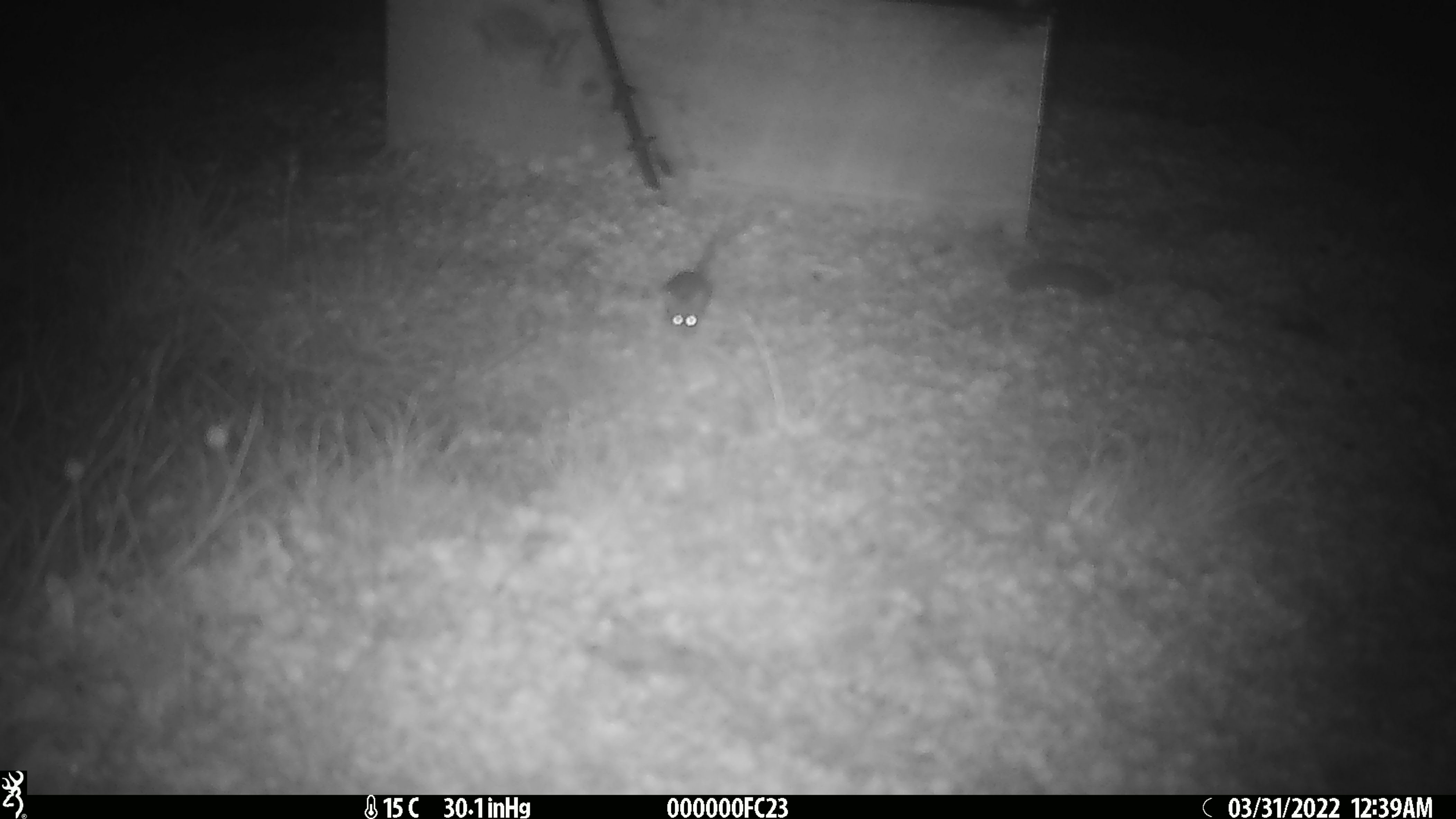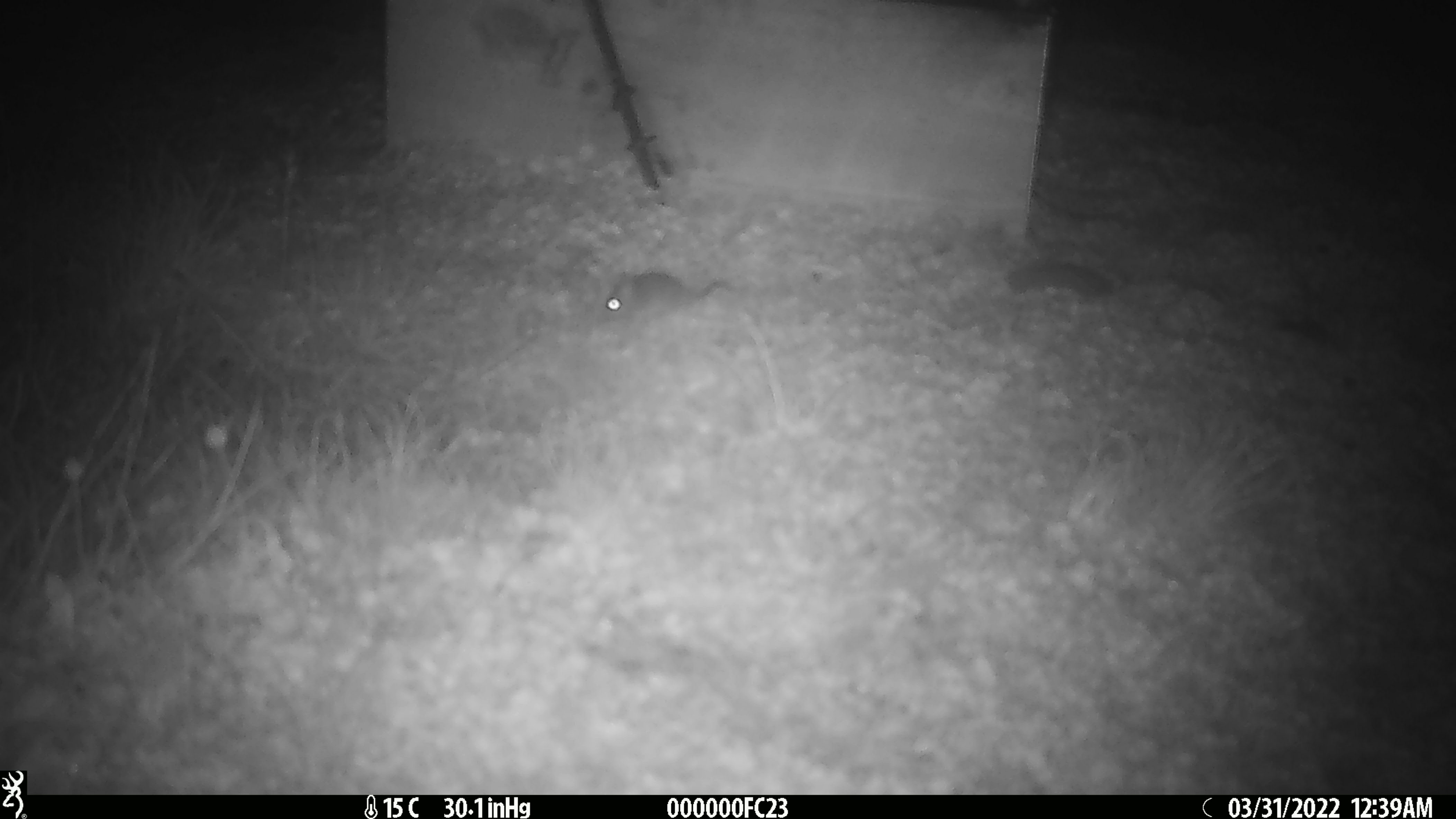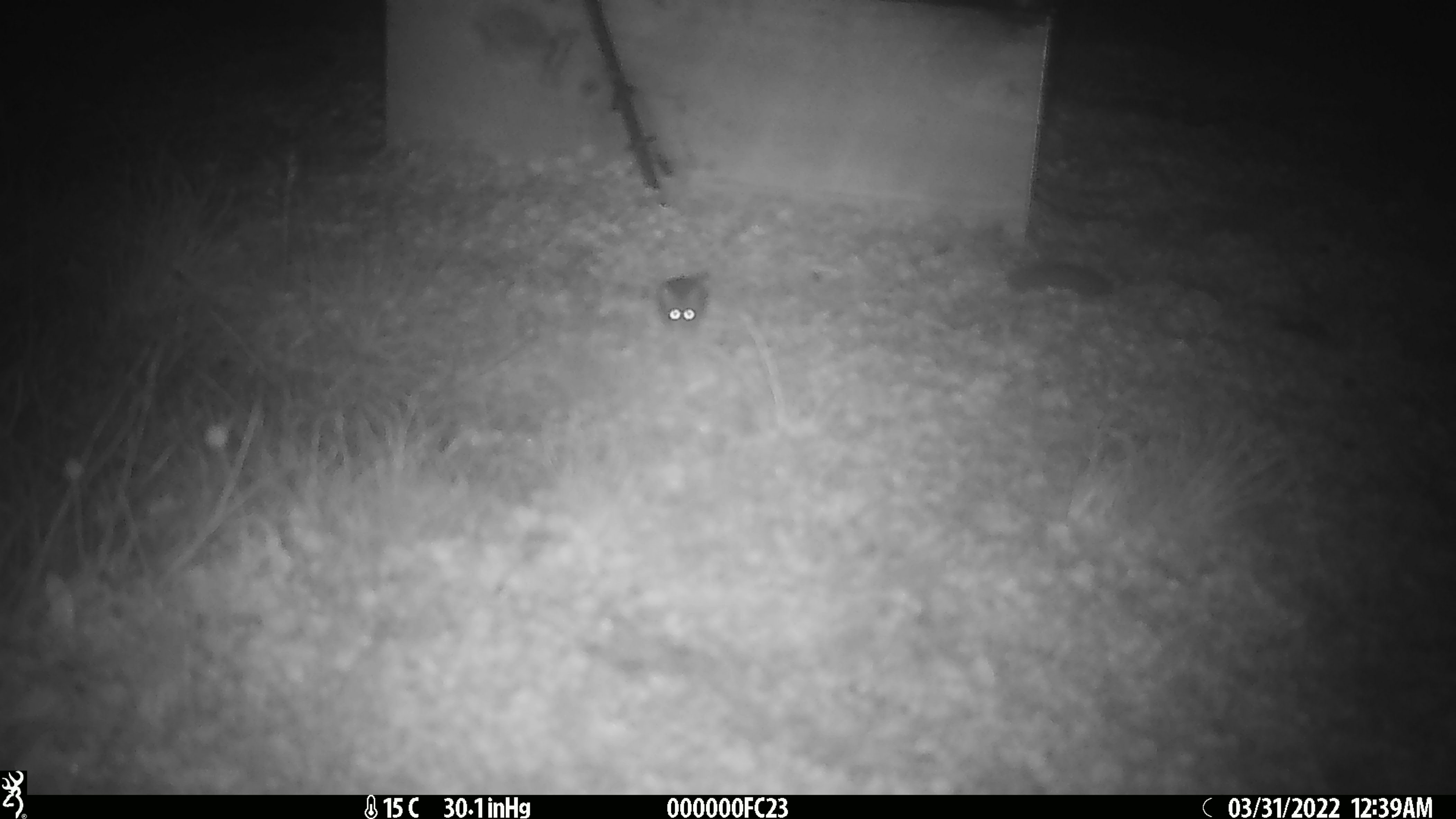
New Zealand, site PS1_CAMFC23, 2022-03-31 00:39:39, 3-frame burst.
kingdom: Animalia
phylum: Chordata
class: Mammalia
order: Rodentia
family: Muridae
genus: Mus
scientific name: Mus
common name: mouse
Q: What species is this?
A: Mouse (Mus).